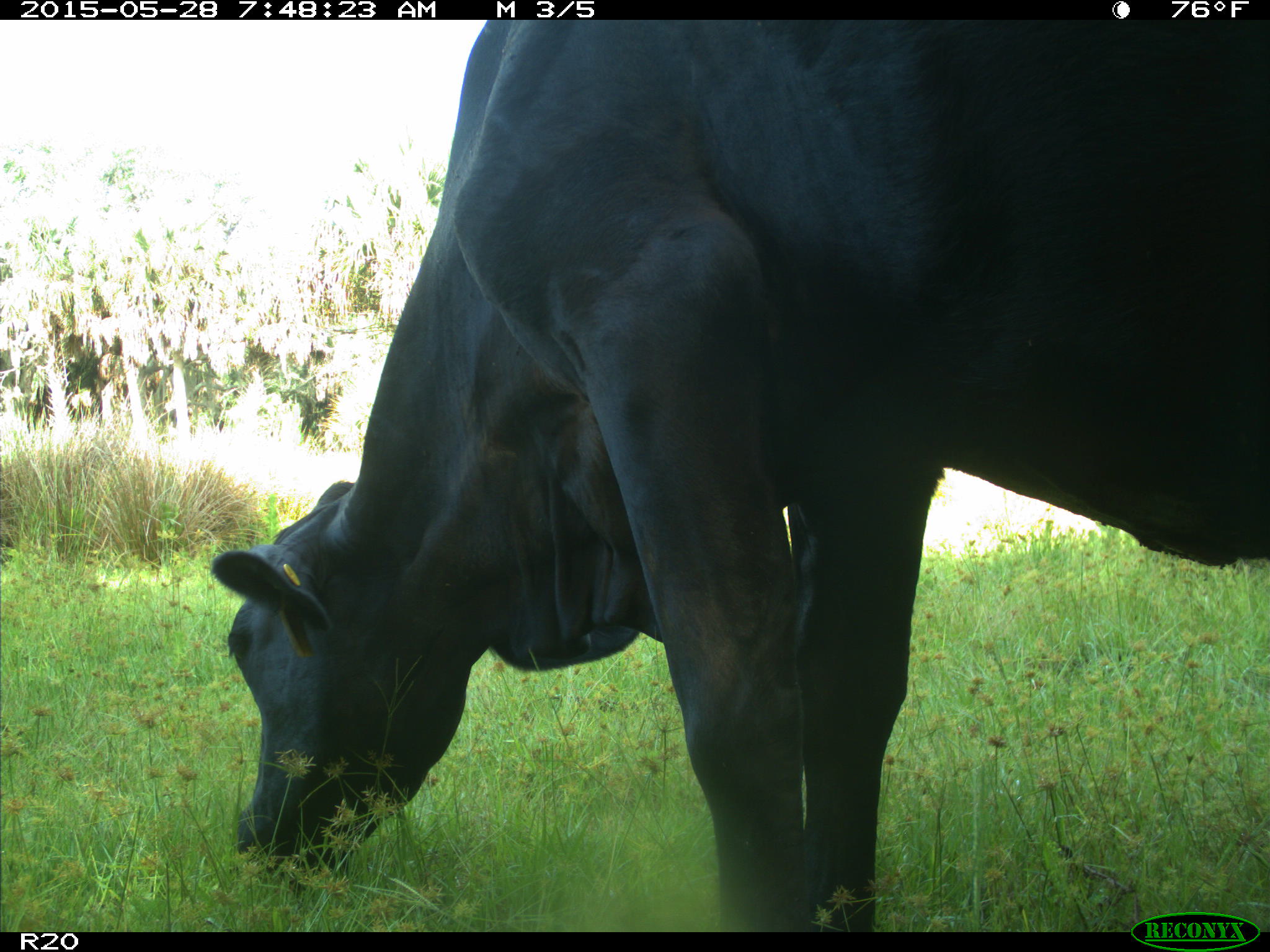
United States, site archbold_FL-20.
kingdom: Animalia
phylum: Chordata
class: Mammalia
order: Artiodactyla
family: Bovidae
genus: Bos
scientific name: Bos taurus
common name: domestic cow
Bos taurus (domestic cow).